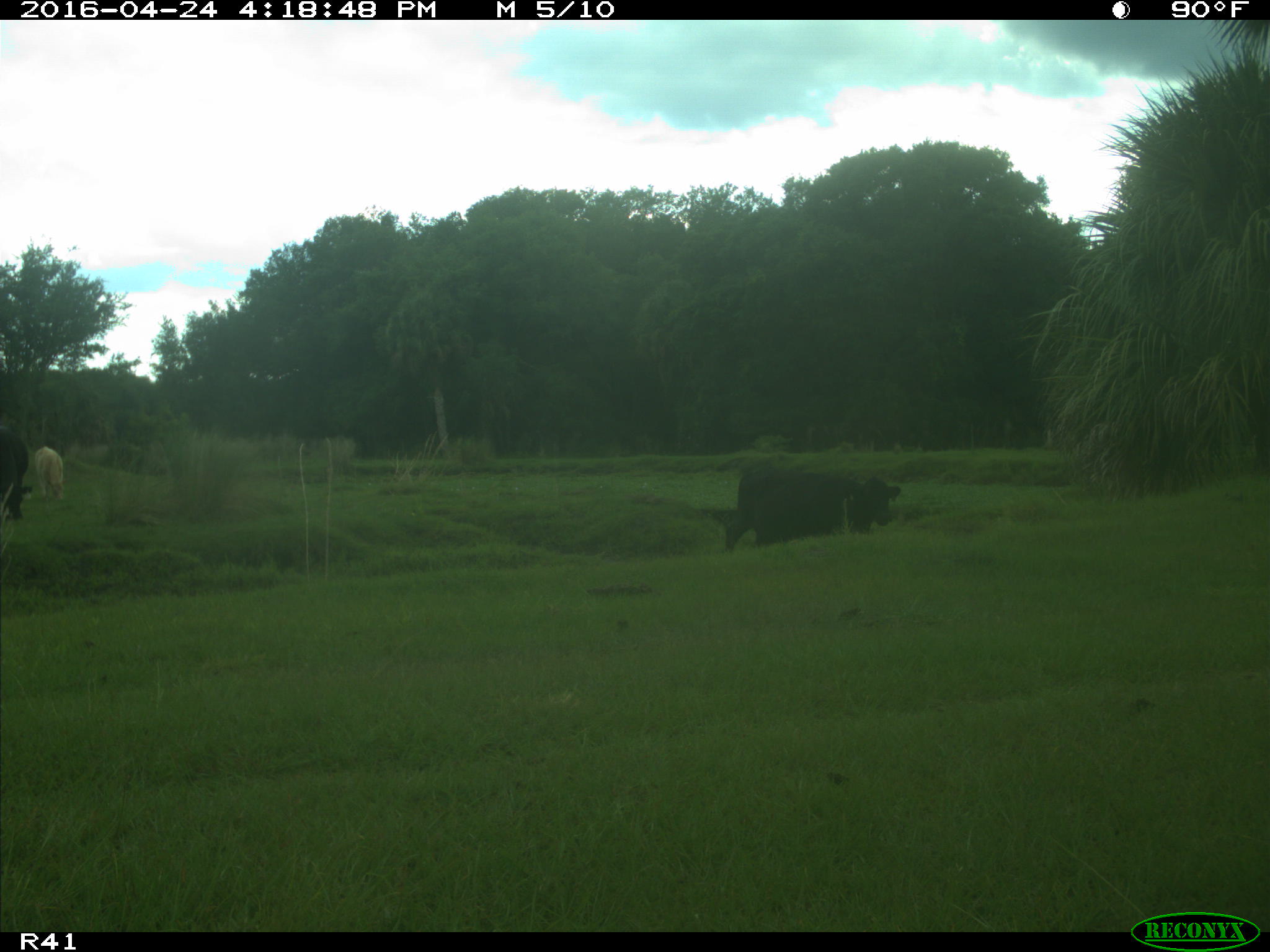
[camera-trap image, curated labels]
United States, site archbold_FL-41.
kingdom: Animalia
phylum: Chordata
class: Mammalia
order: Artiodactyla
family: Bovidae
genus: Bos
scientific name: Bos taurus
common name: domestic cow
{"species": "Bos taurus (domestic cow)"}